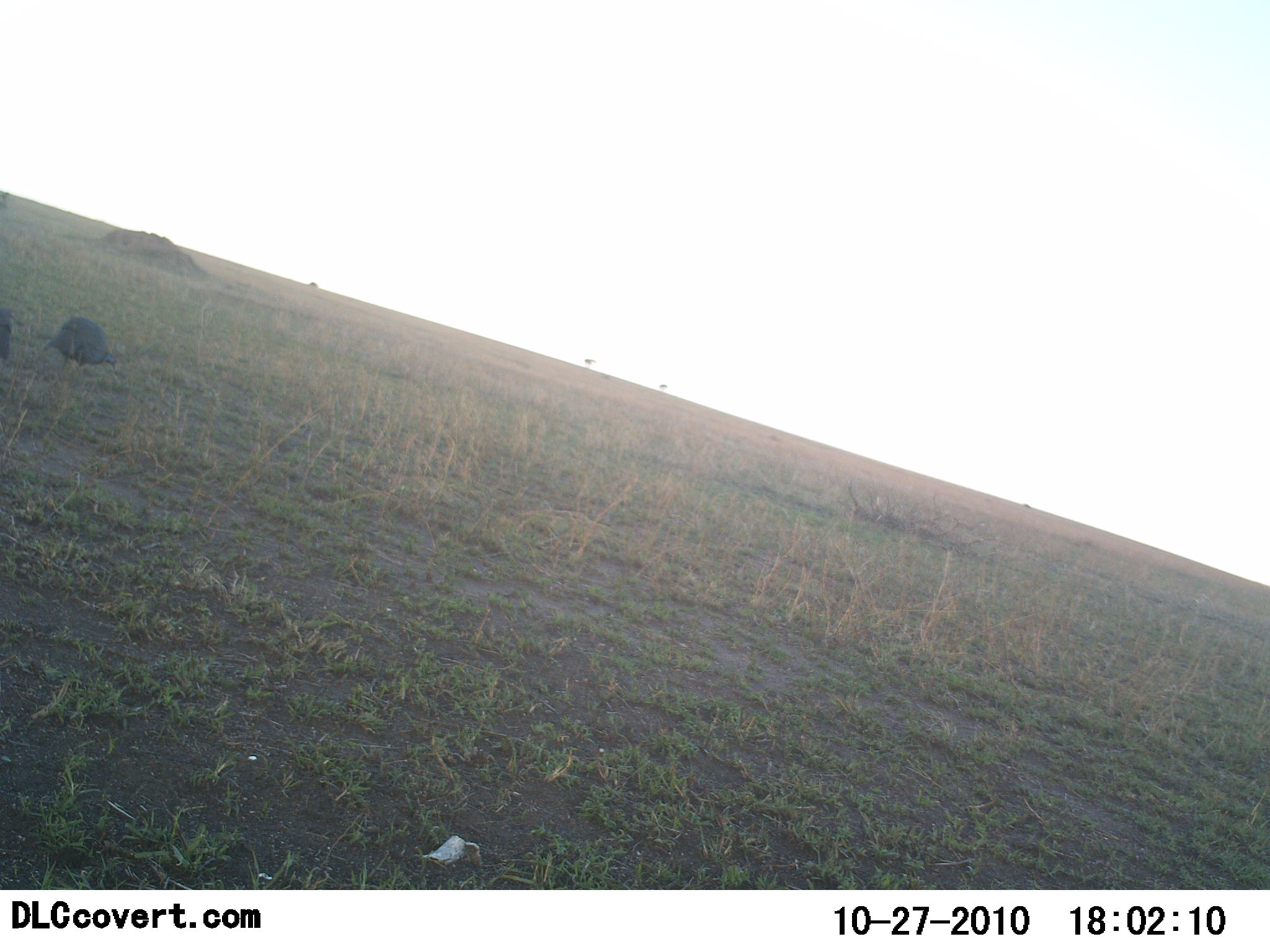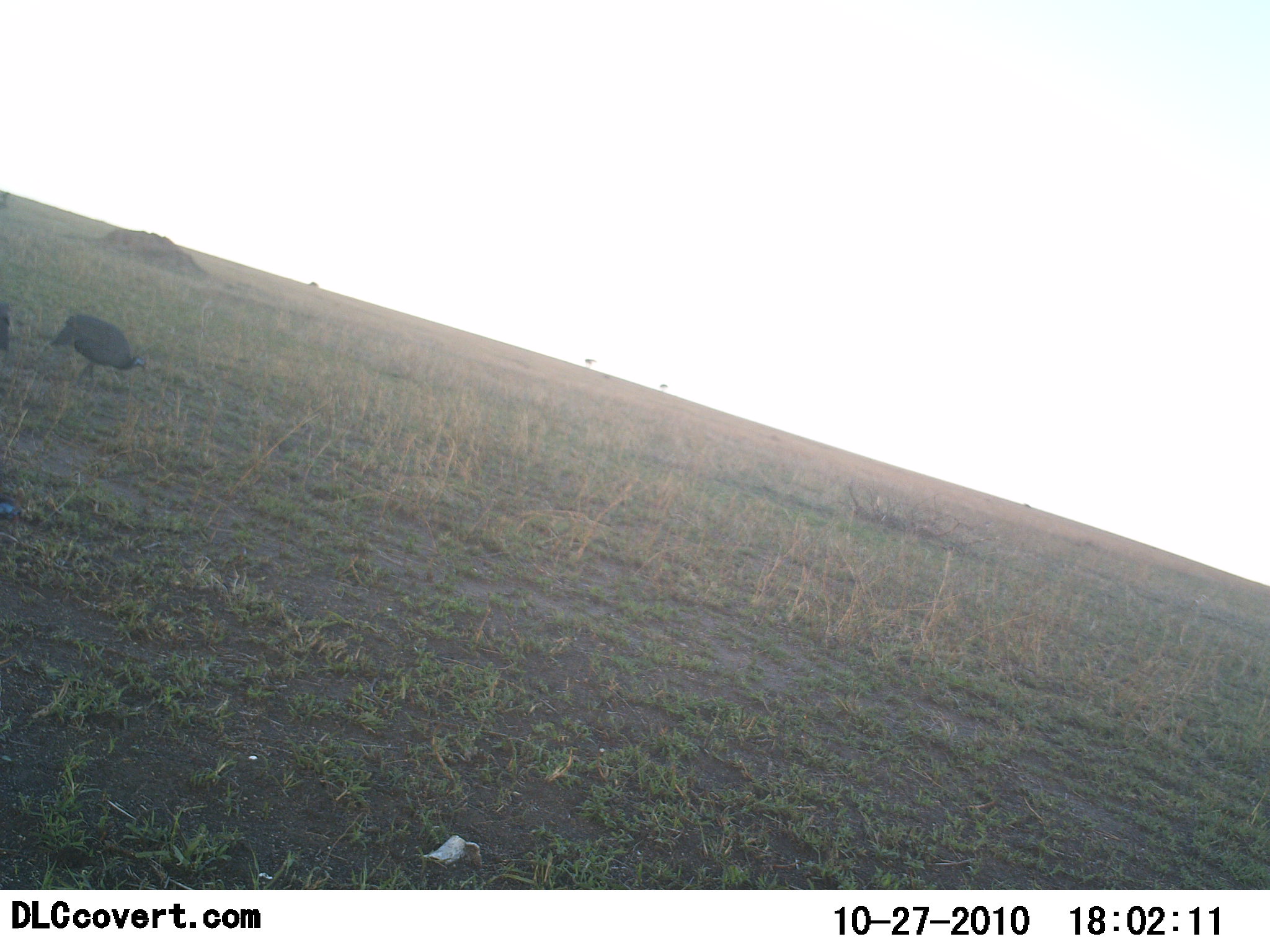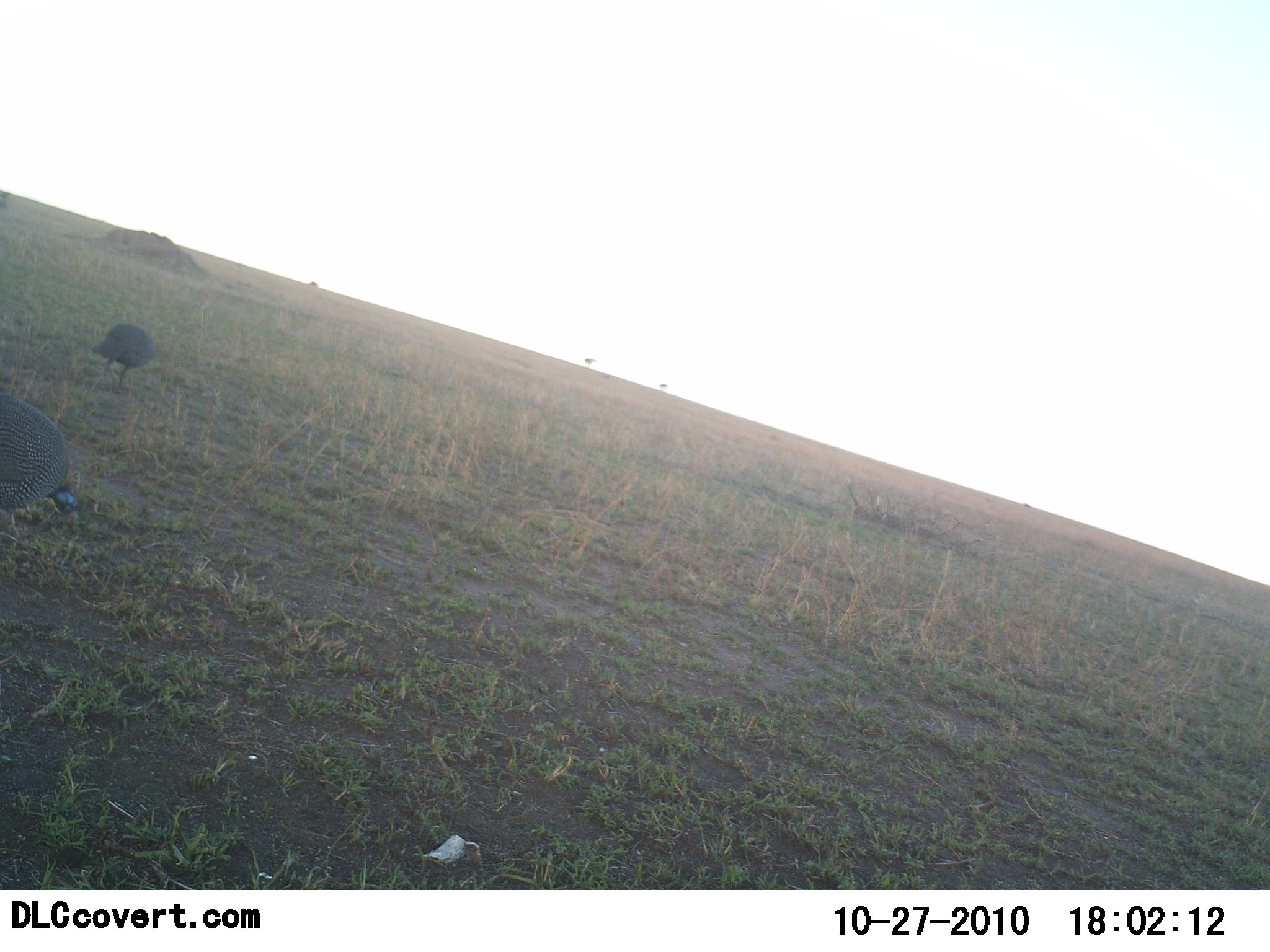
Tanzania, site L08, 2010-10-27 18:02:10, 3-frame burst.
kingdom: Animalia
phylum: Chordata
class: Aves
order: Galliformes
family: Numididae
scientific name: Numididae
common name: guinea fowl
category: guineafowl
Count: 2.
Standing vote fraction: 15%.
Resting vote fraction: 0%.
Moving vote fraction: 92%.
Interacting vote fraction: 0%.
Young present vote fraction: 0%.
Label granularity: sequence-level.